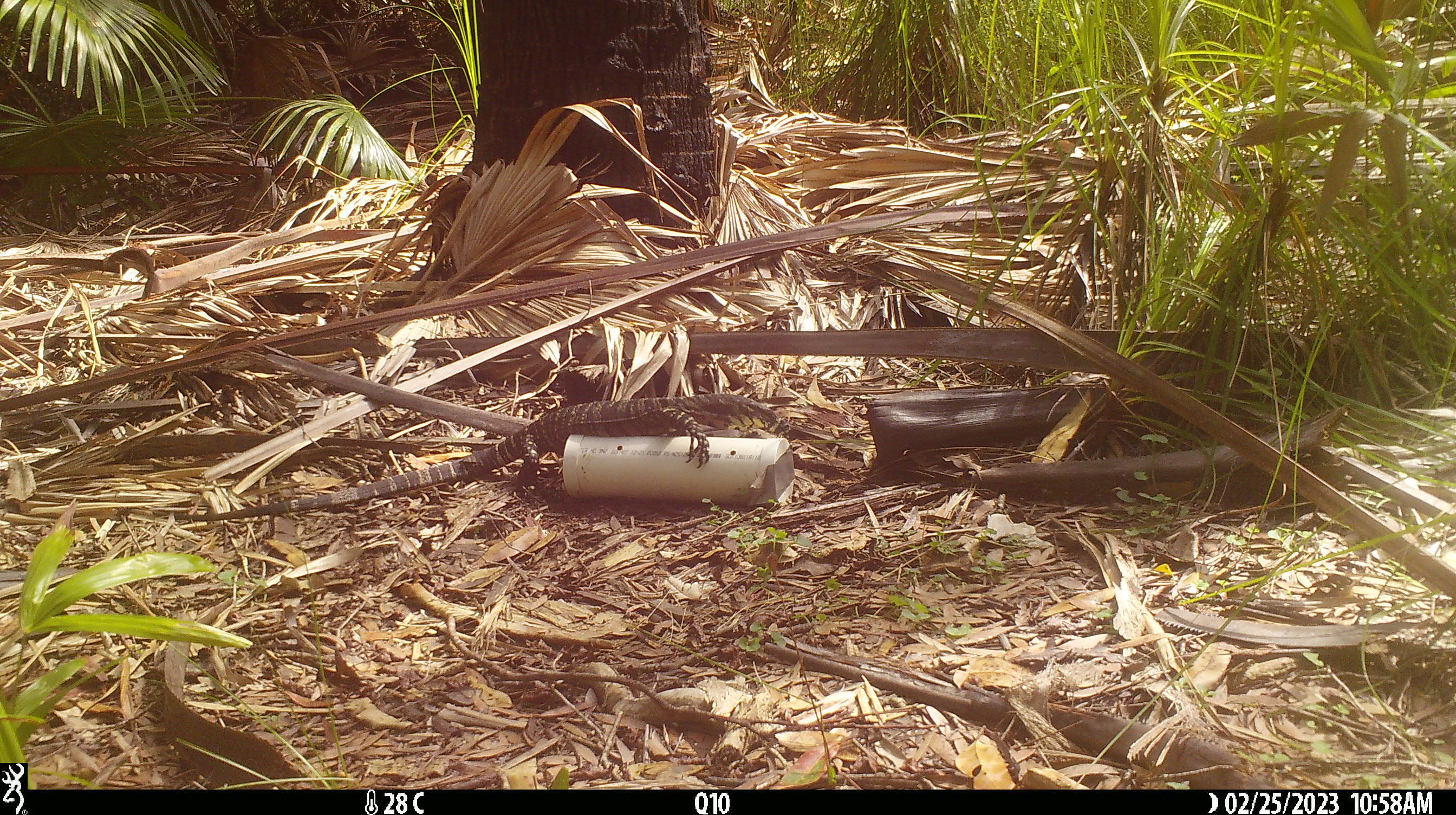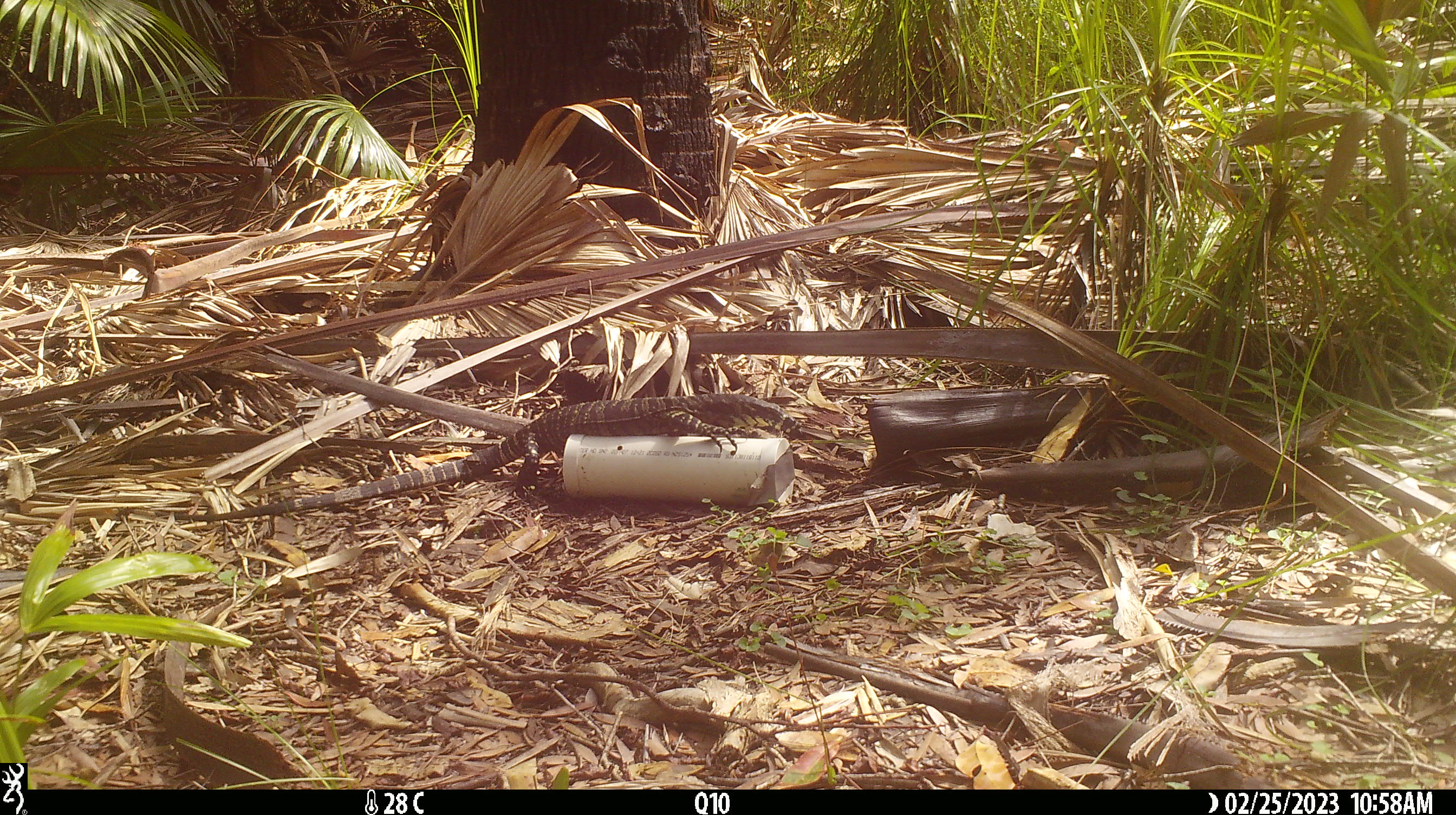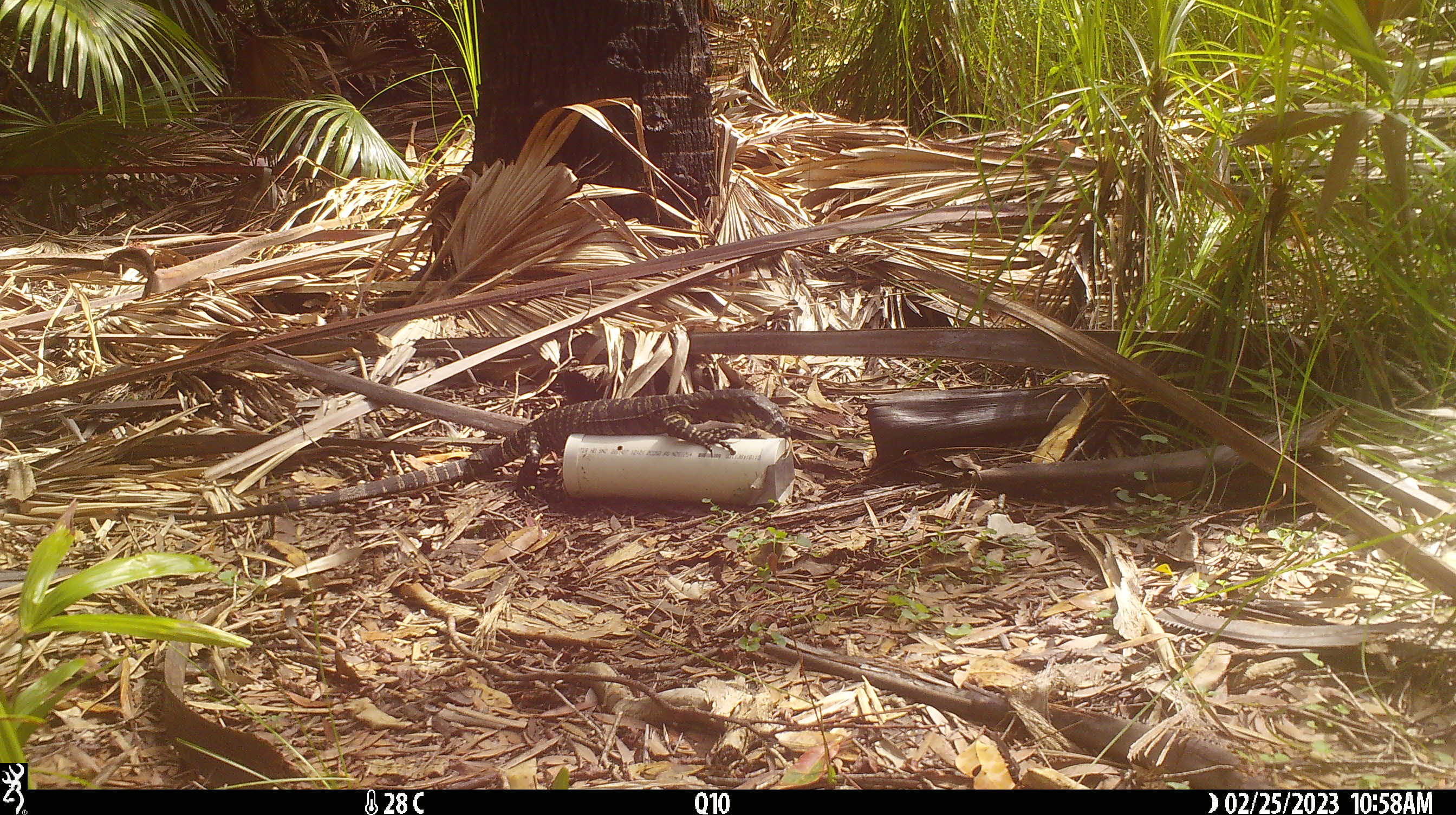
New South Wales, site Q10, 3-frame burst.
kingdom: Animalia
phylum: Chordata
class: Reptilia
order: Squamata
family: Varanidae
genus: Varanus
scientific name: Varanus varius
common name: lace monitor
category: goanna